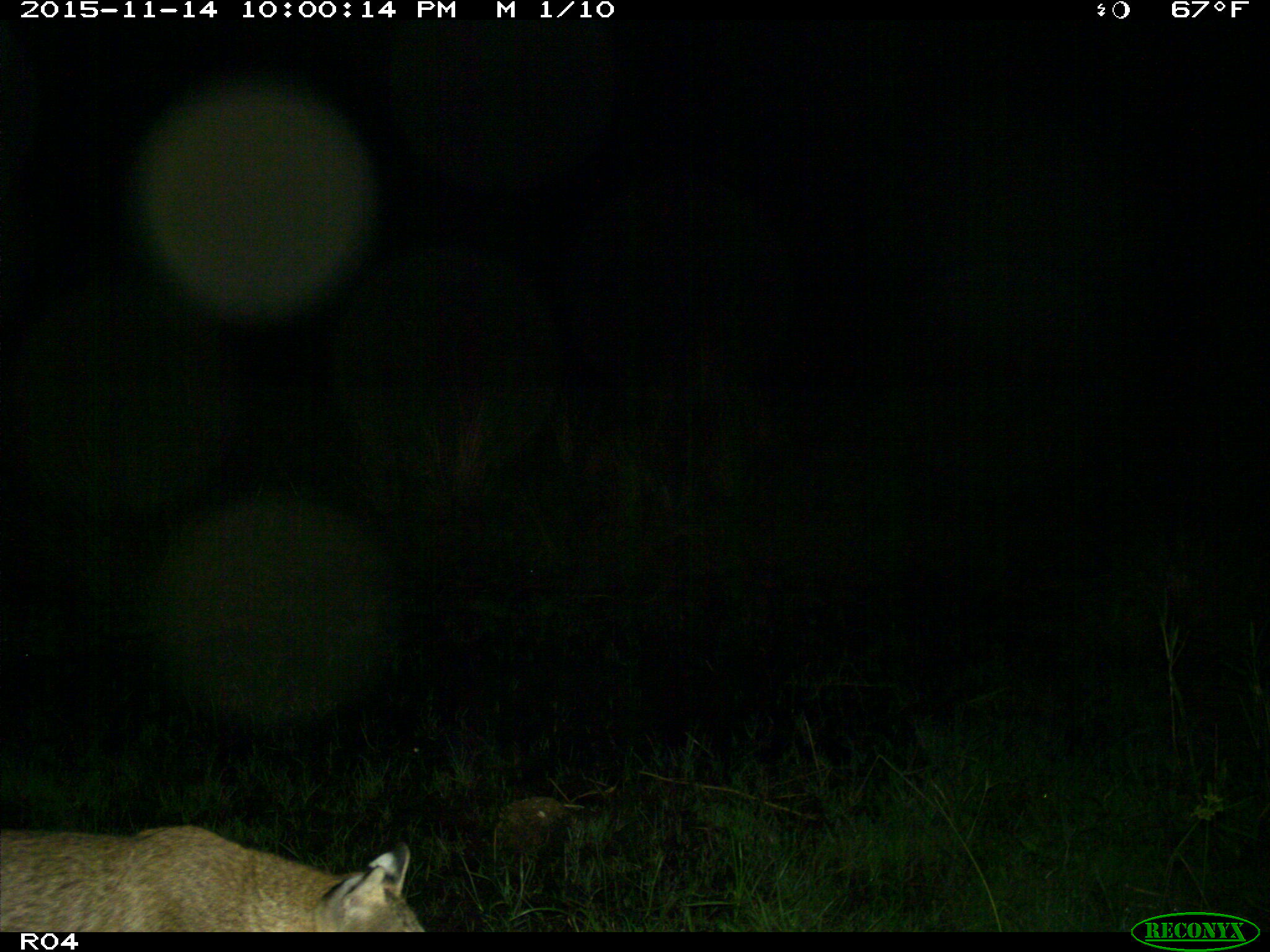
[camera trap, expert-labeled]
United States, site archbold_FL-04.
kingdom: Animalia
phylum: Chordata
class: Mammalia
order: Carnivora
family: Felidae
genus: Lynx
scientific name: Lynx rufus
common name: bobcat